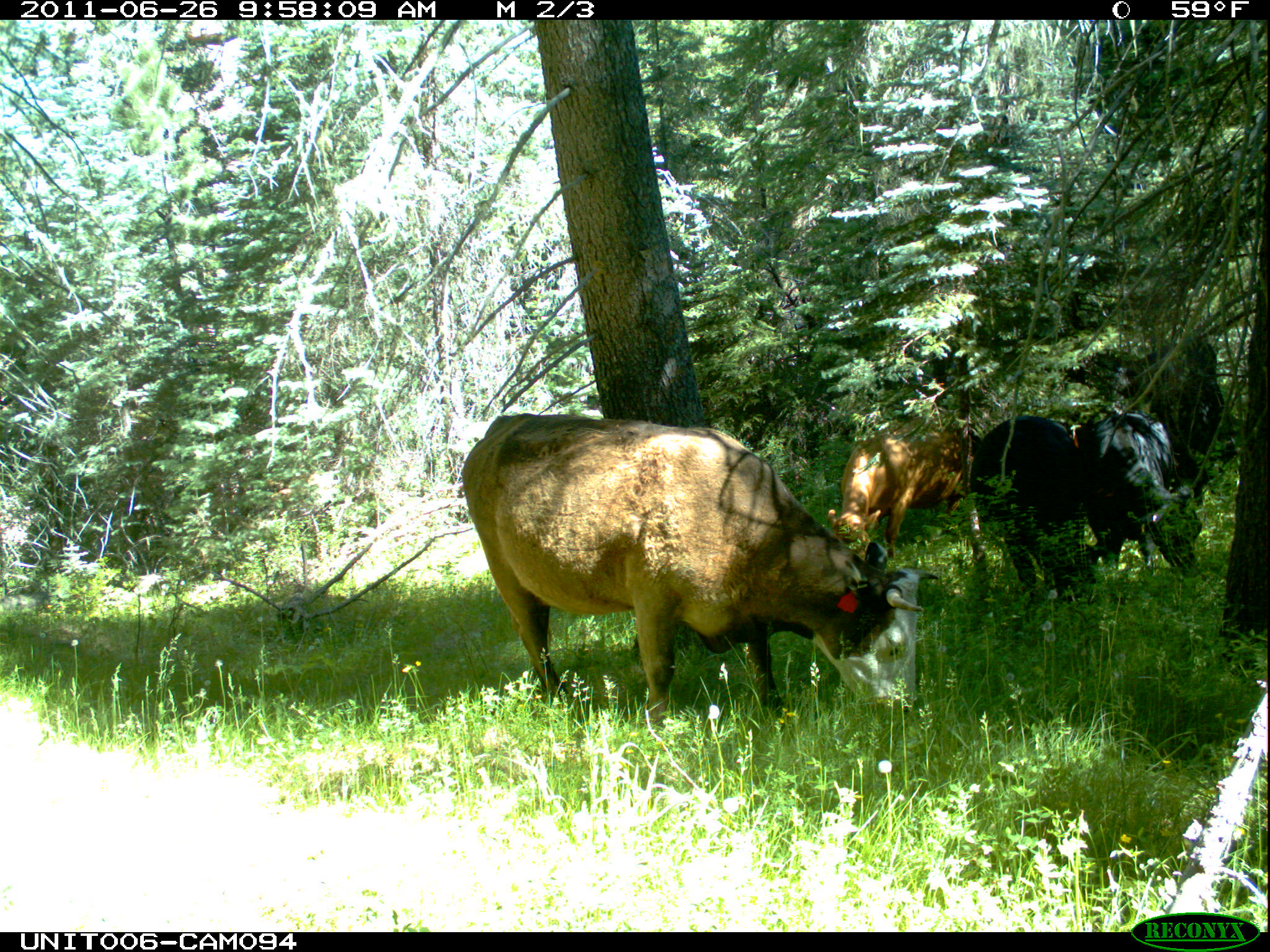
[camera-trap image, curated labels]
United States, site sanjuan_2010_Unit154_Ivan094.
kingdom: Animalia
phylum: Chordata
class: Mammalia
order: Artiodactyla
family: Bovidae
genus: Bos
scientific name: Bos taurus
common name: domestic cow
Bos taurus (domestic cow).